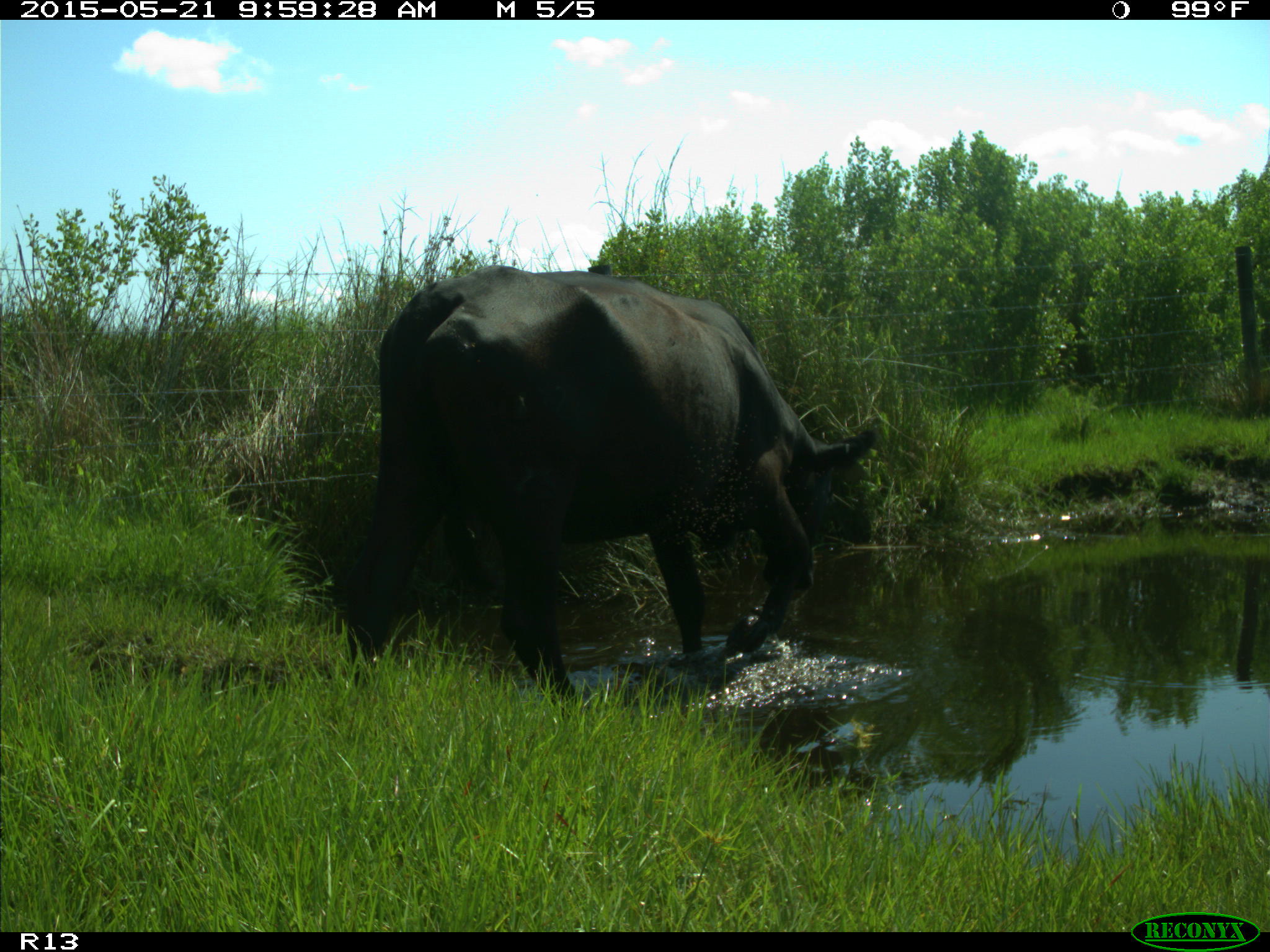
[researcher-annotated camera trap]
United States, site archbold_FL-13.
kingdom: Animalia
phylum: Chordata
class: Mammalia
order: Artiodactyla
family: Bovidae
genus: Bos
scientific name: Bos taurus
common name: domestic cow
Bos taurus (domestic cow).